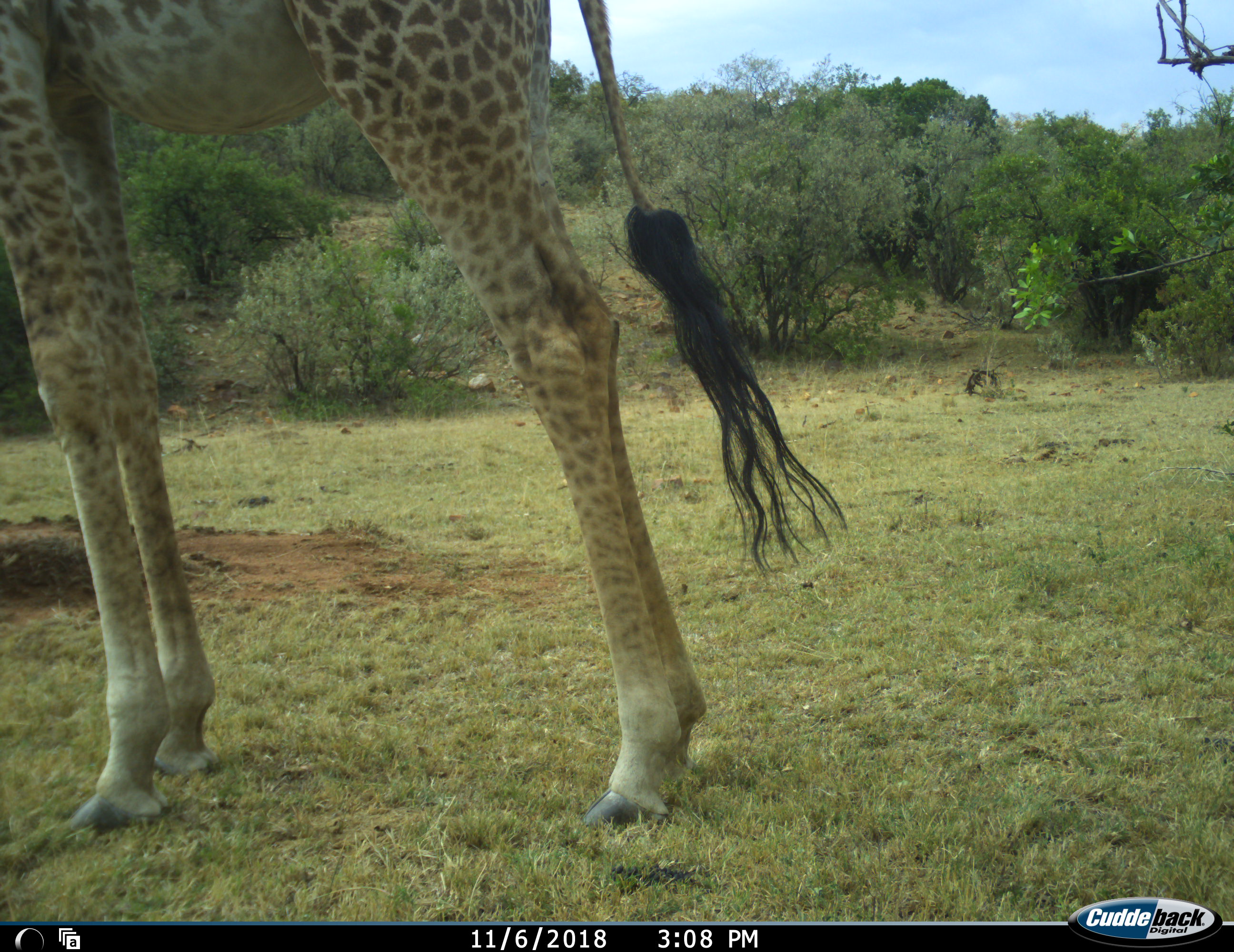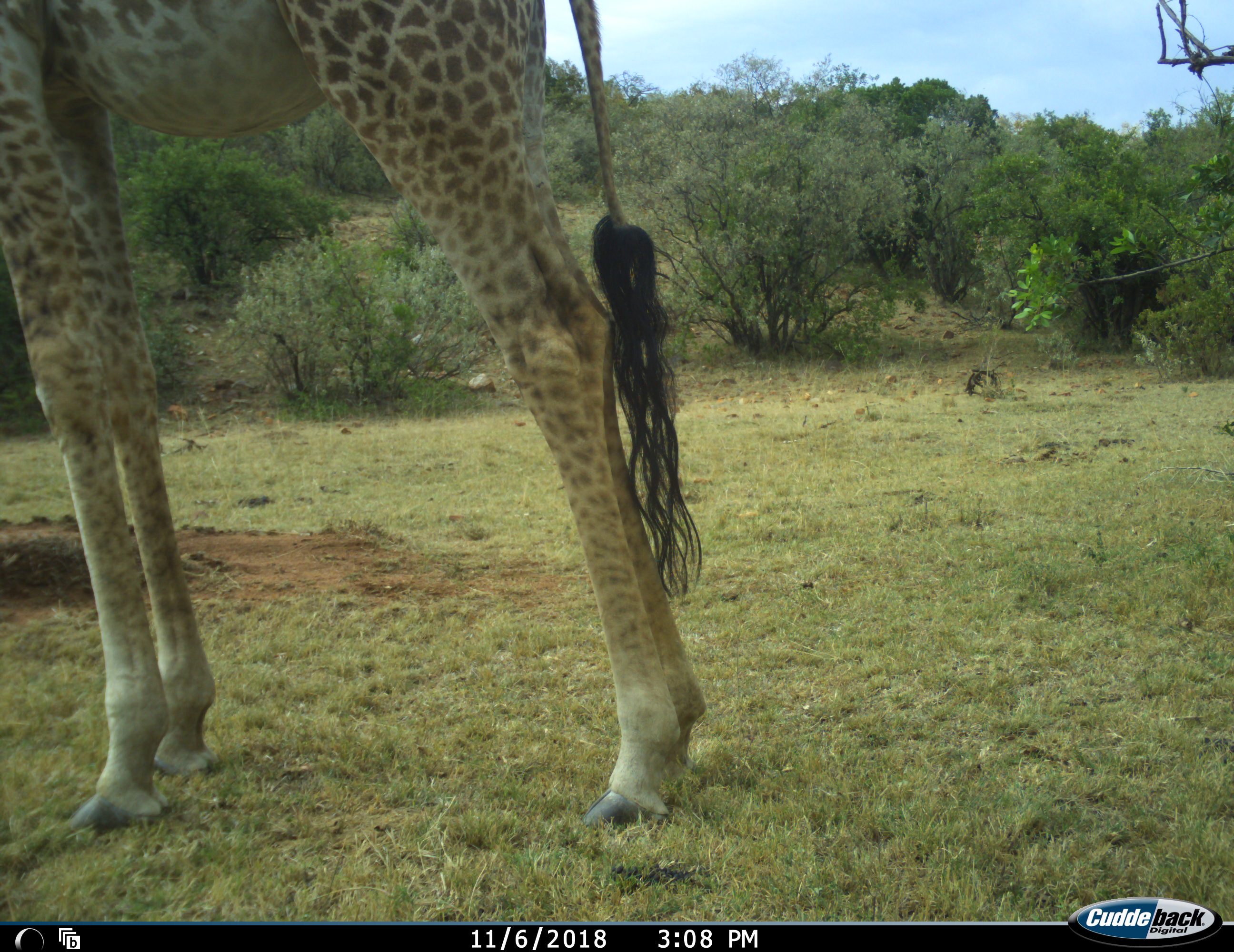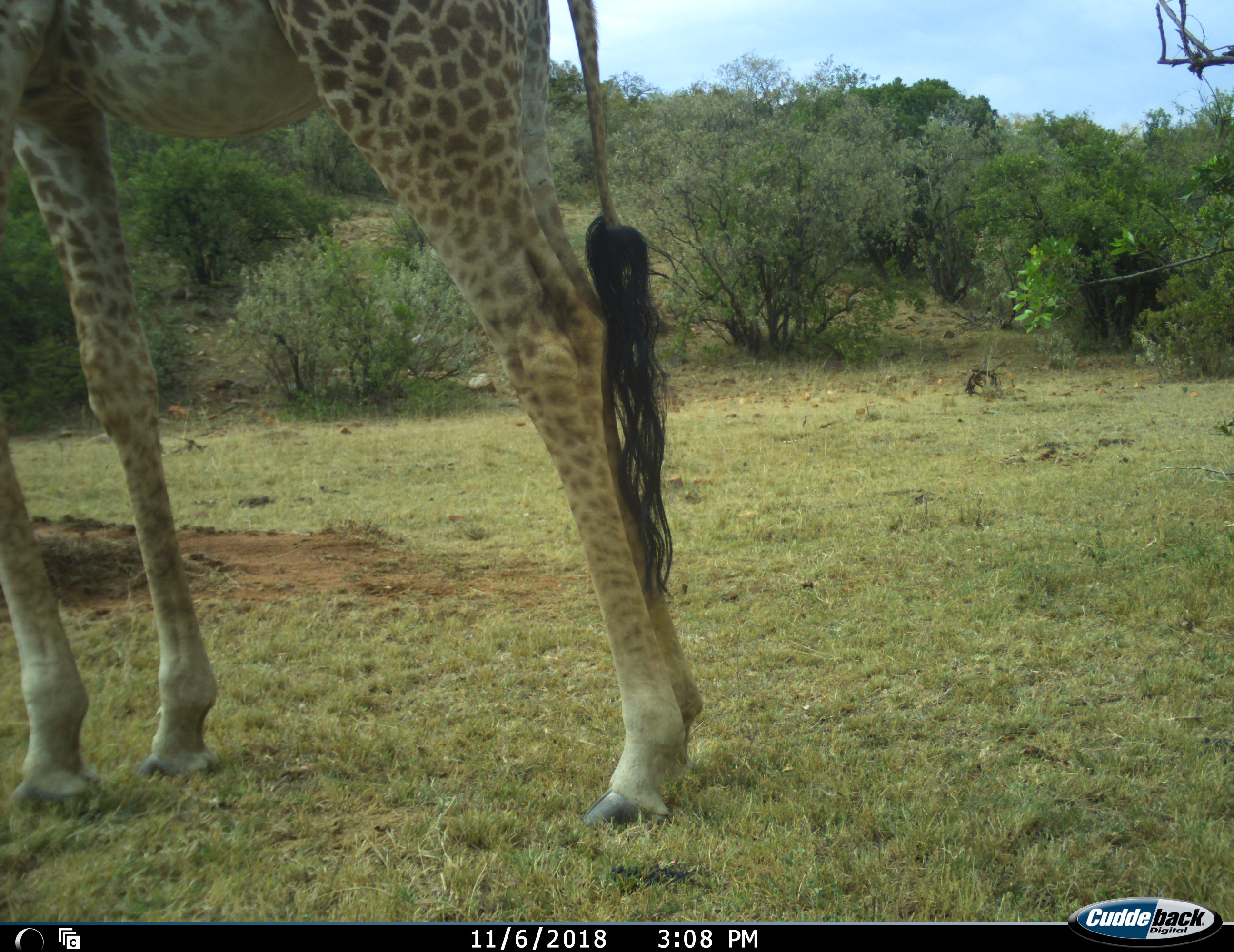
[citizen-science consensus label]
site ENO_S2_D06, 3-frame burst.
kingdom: Animalia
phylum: Chordata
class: Mammalia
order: Artiodactyla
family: Giraffidae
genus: Giraffa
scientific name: Giraffa camelopardalis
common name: giraffe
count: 1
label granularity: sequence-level